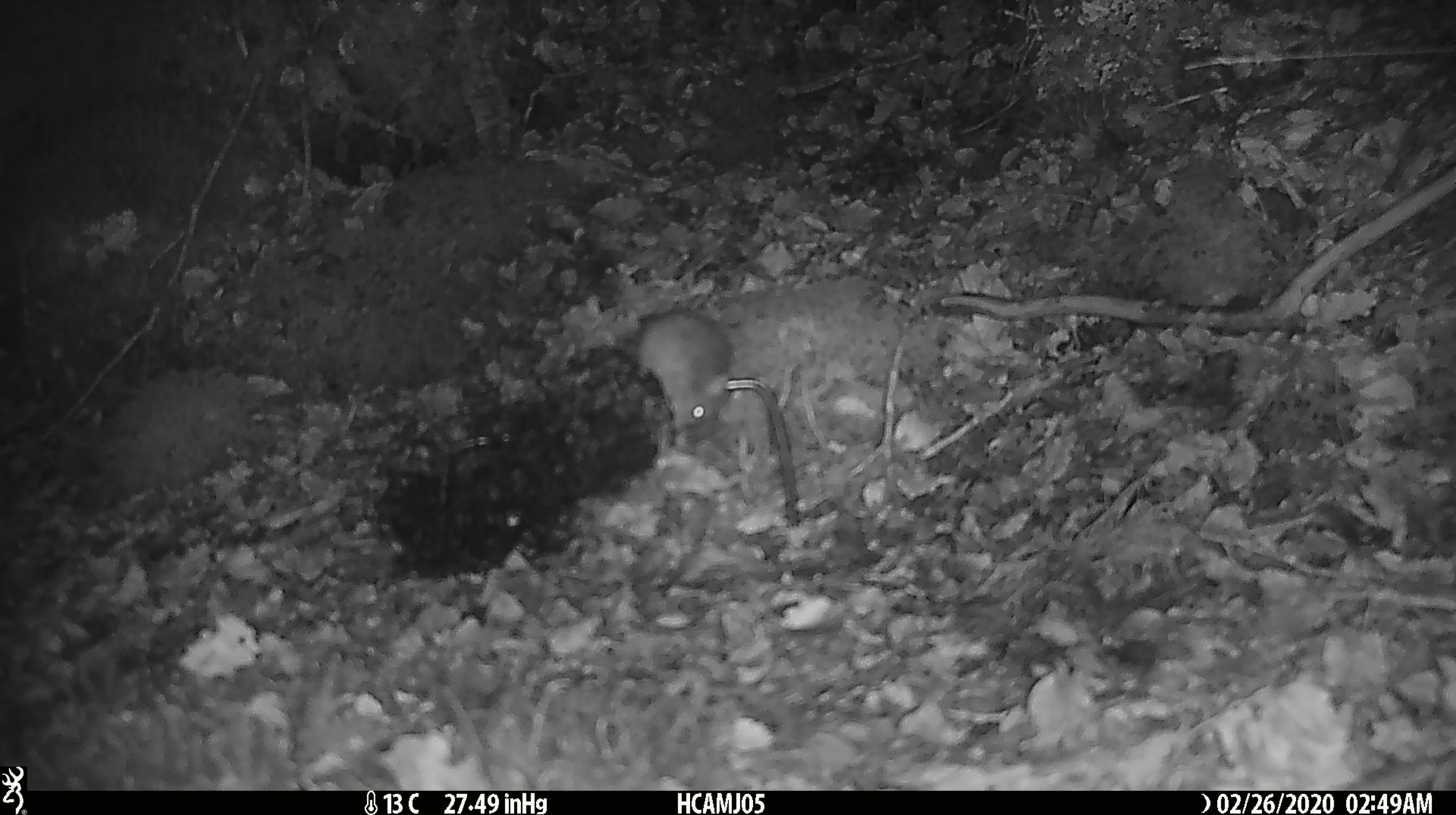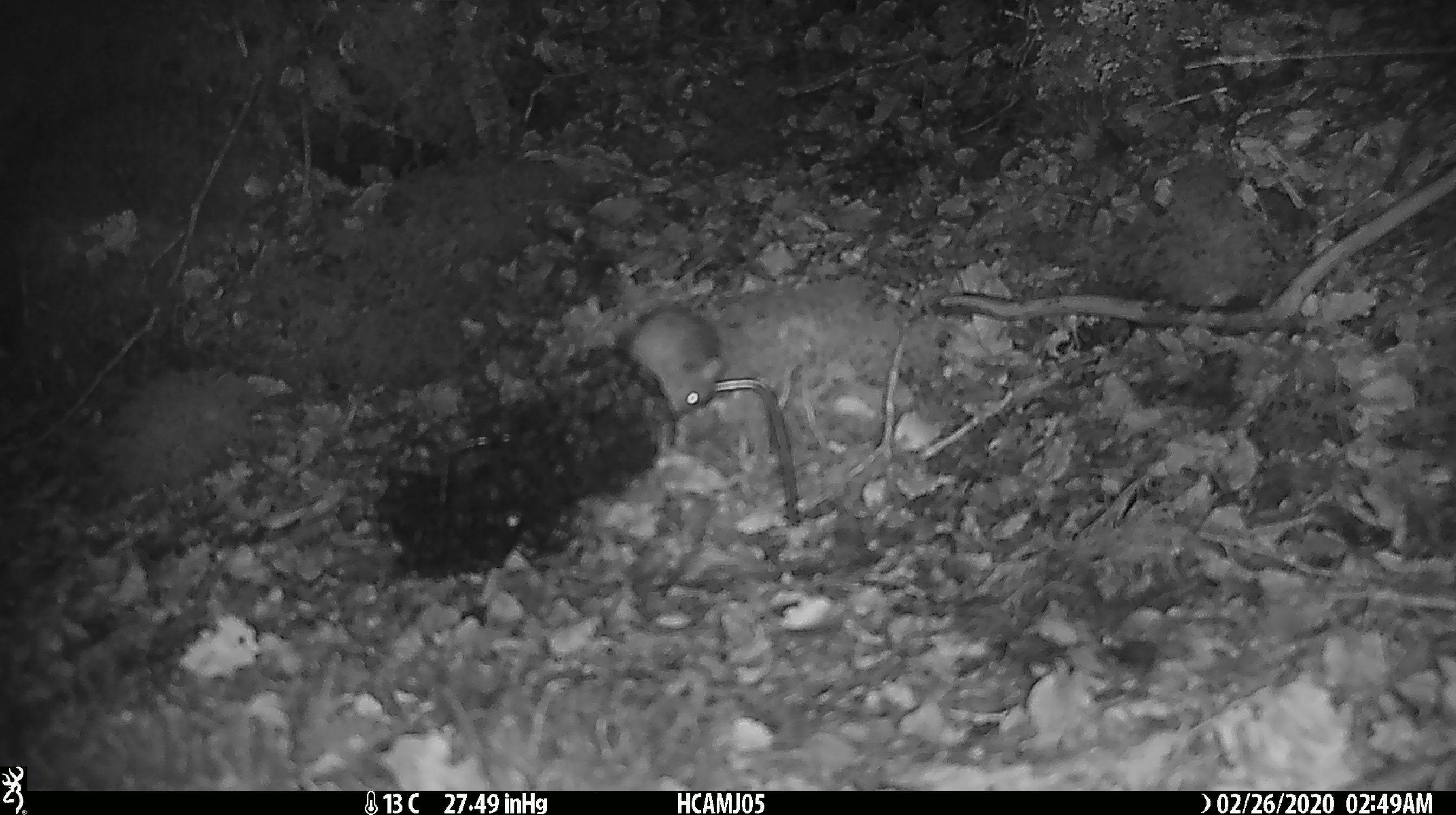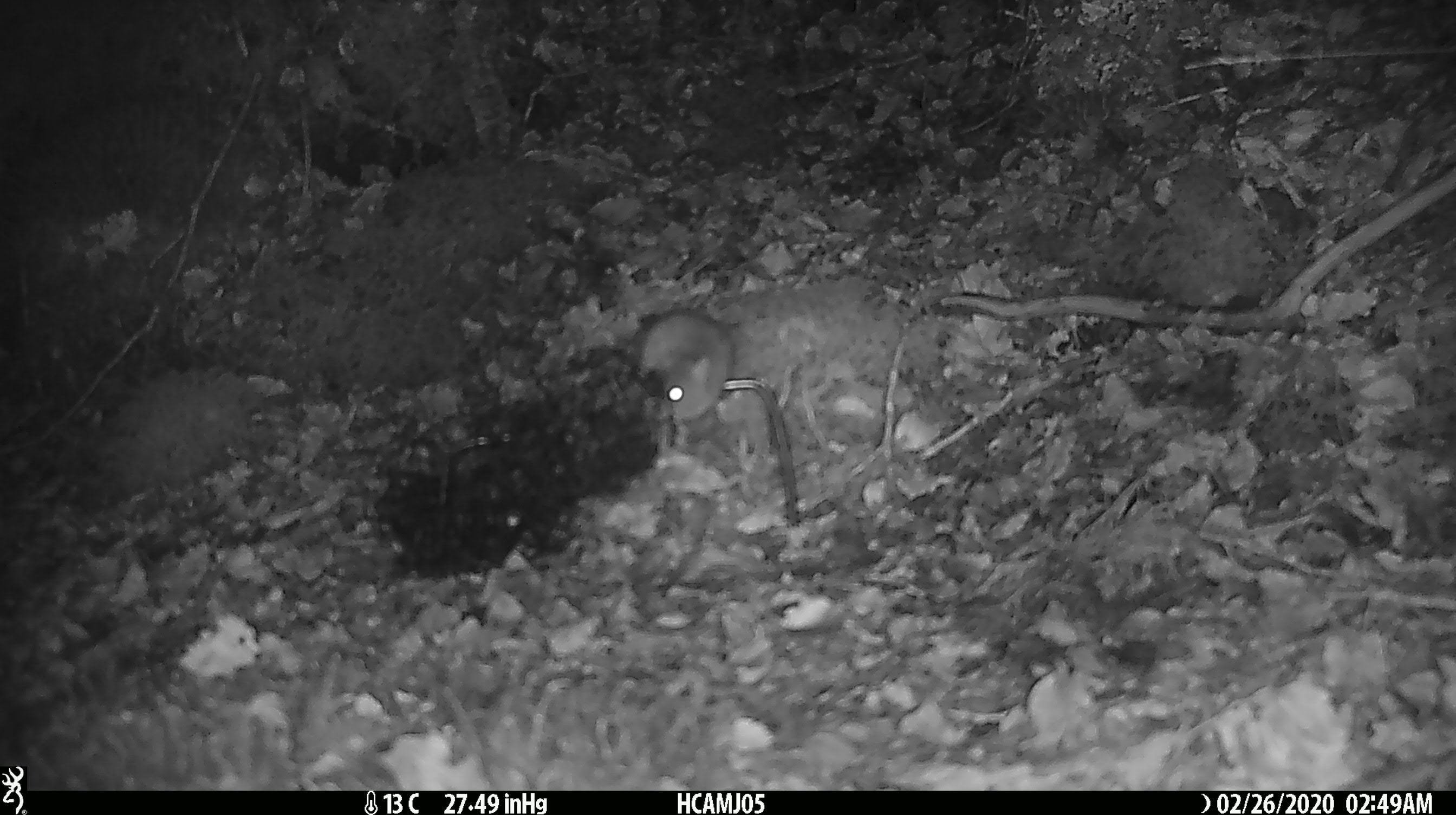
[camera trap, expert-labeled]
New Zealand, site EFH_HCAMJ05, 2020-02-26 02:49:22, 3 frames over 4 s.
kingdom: Animalia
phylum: Chordata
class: Mammalia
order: Rodentia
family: Muridae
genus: Mus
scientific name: Mus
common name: mouse